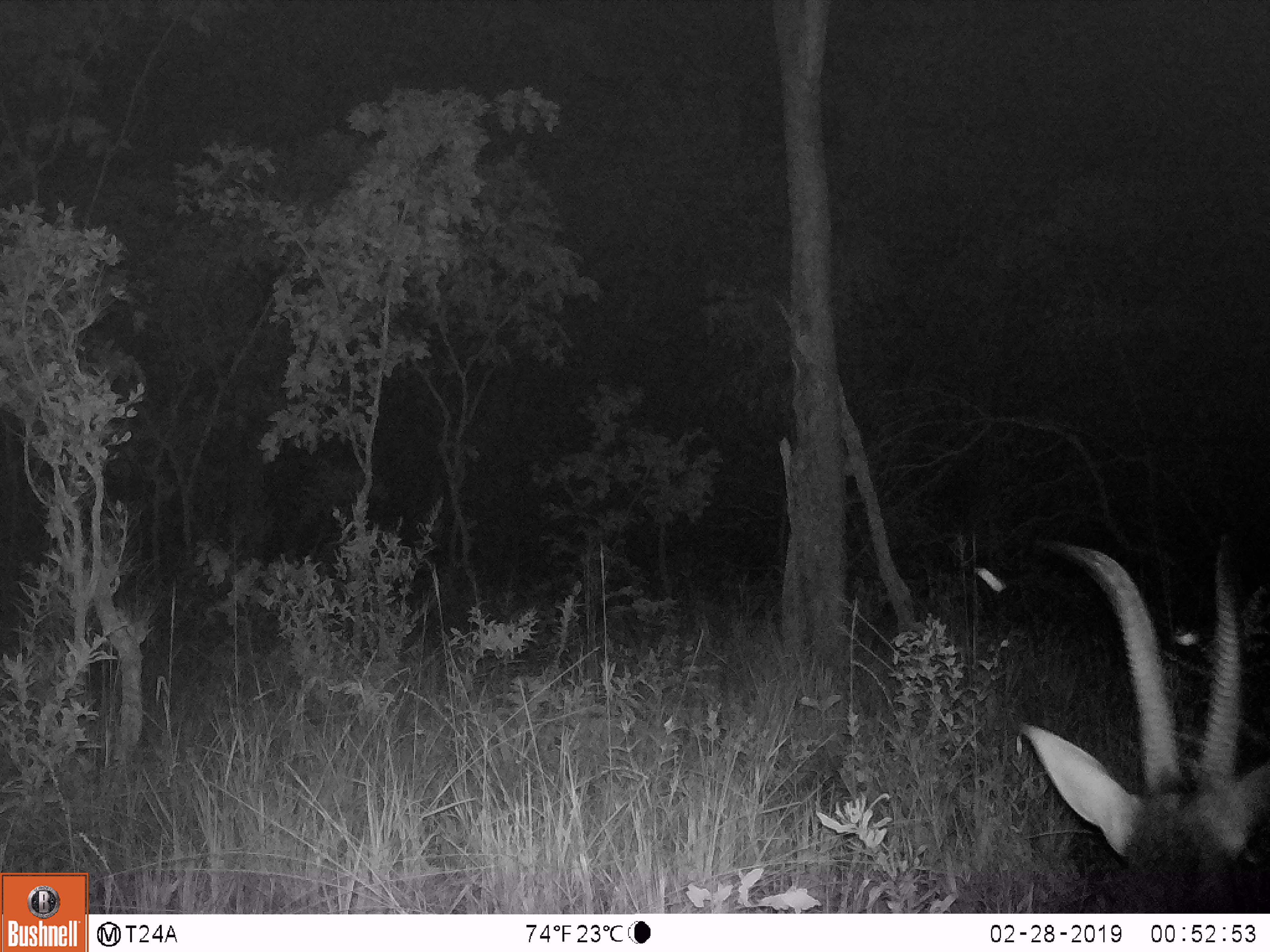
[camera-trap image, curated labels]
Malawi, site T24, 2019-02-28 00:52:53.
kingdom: Animalia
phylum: Chordata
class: Mammalia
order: Artiodactyla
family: Bovidae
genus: Hippotragus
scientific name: Hippotragus niger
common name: sable antelope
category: sable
Sable (sable antelope) (Hippotragus niger), count 1.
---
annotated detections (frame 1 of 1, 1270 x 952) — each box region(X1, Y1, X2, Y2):
sable: region(1010, 519, 1268, 910)